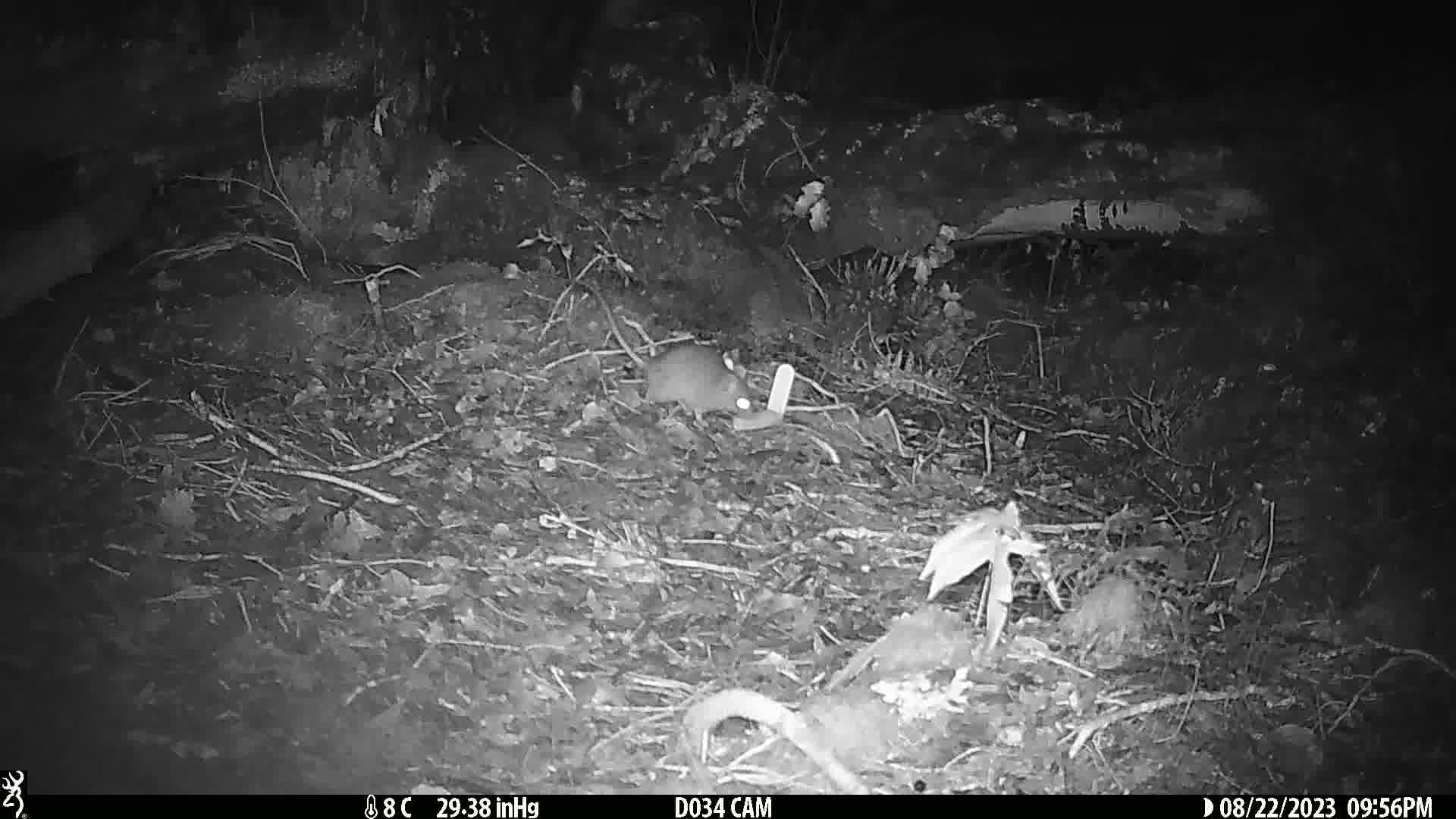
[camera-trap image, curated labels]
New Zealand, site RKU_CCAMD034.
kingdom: Animalia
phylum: Chordata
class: Mammalia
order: Rodentia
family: Muridae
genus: Rattus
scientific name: Rattus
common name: rat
Rat (Rattus).